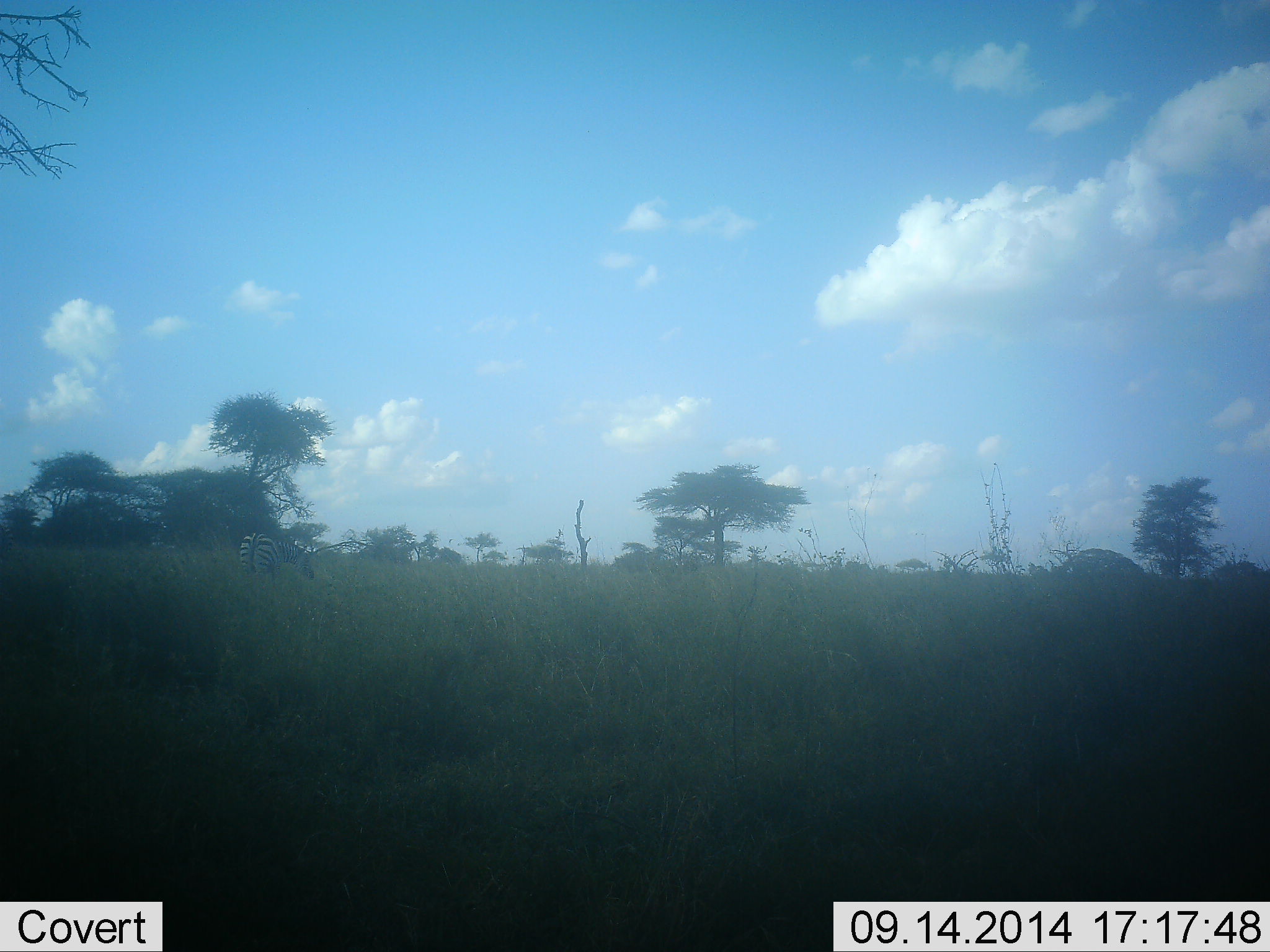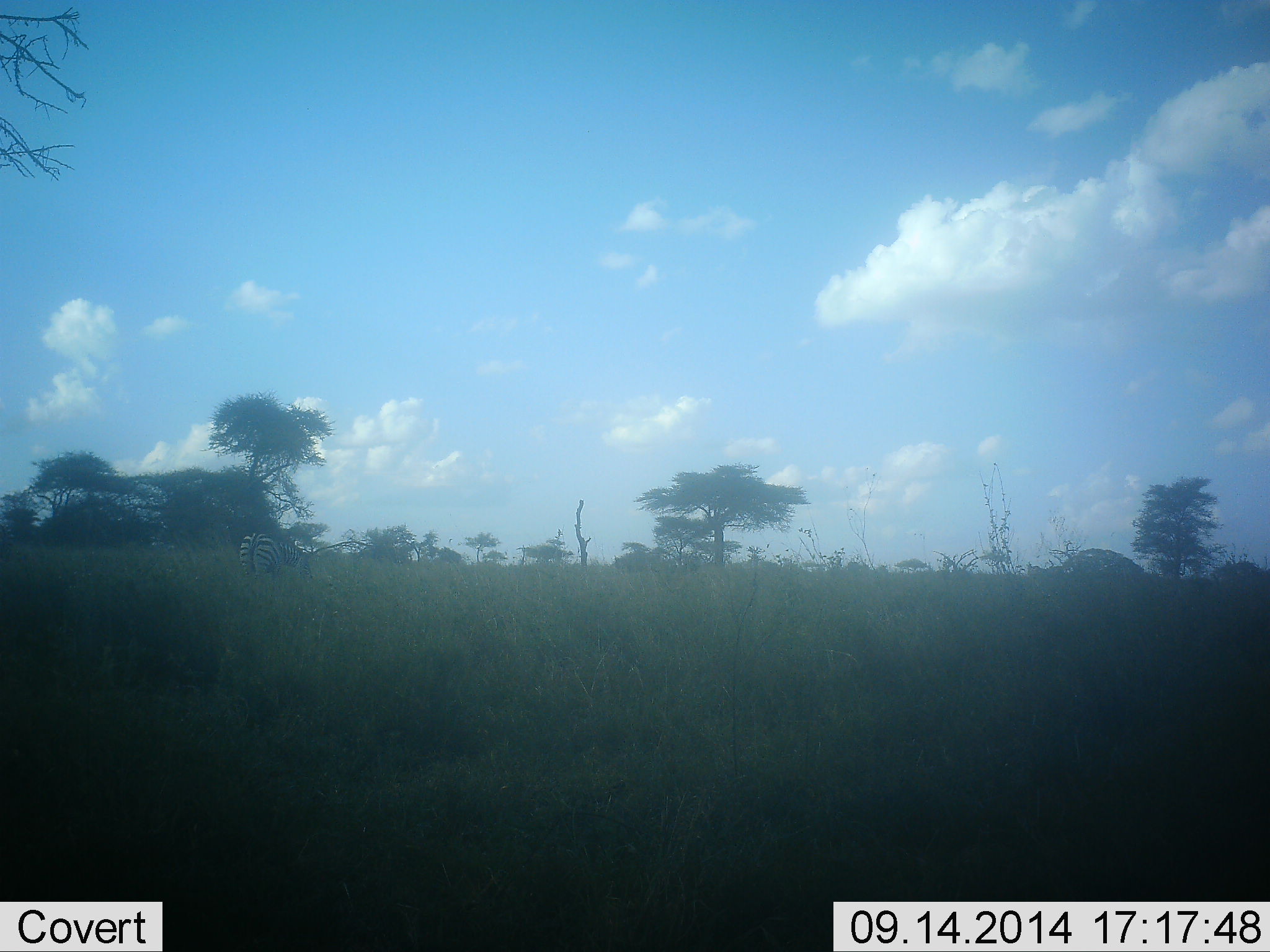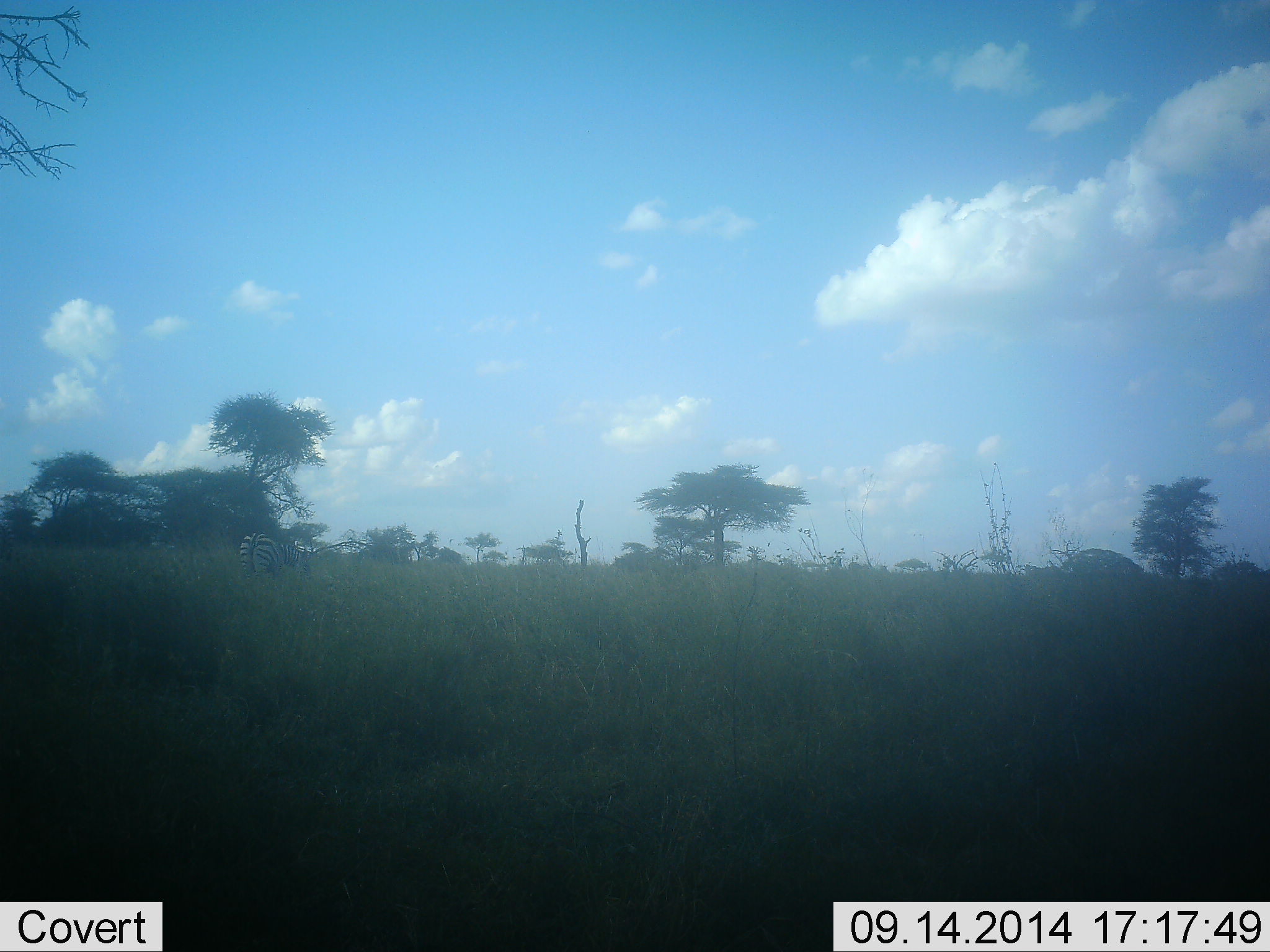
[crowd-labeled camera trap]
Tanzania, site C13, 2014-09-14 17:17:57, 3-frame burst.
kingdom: Animalia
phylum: Chordata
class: Mammalia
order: Perissodactyla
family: Equidae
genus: Equus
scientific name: Equus quagga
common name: plains zebra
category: zebra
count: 1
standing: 40%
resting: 0%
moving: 0%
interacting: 0%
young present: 0%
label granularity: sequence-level